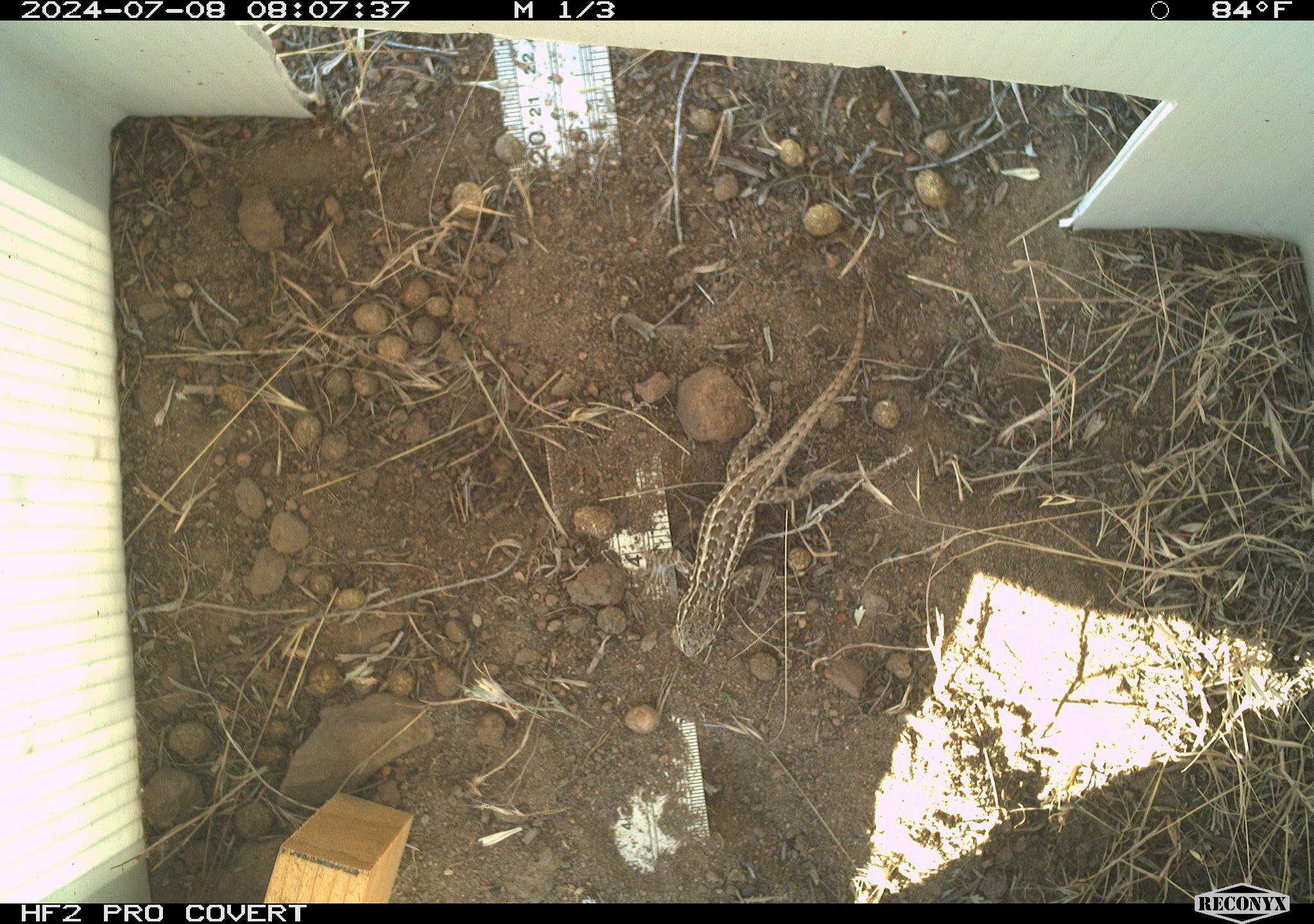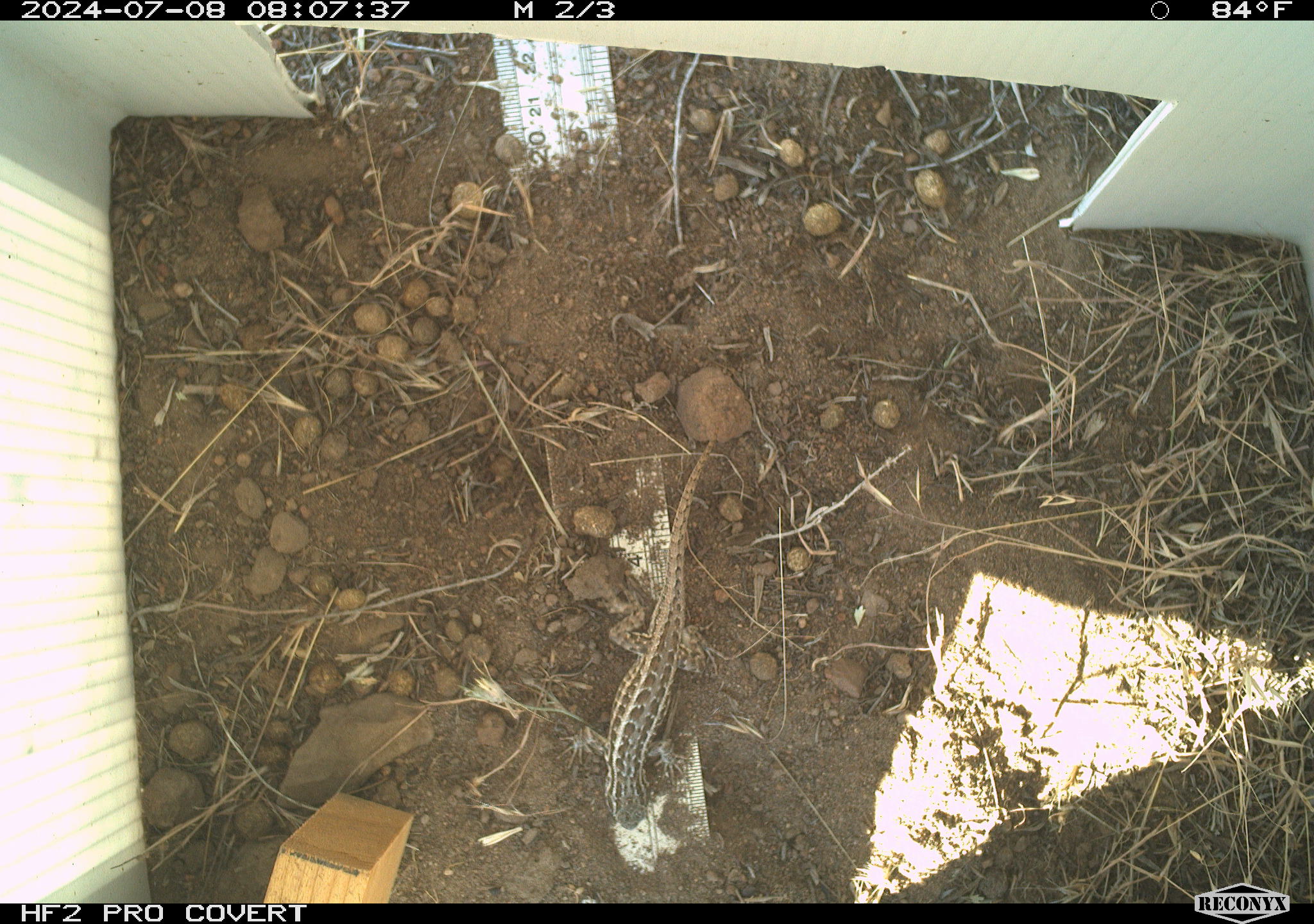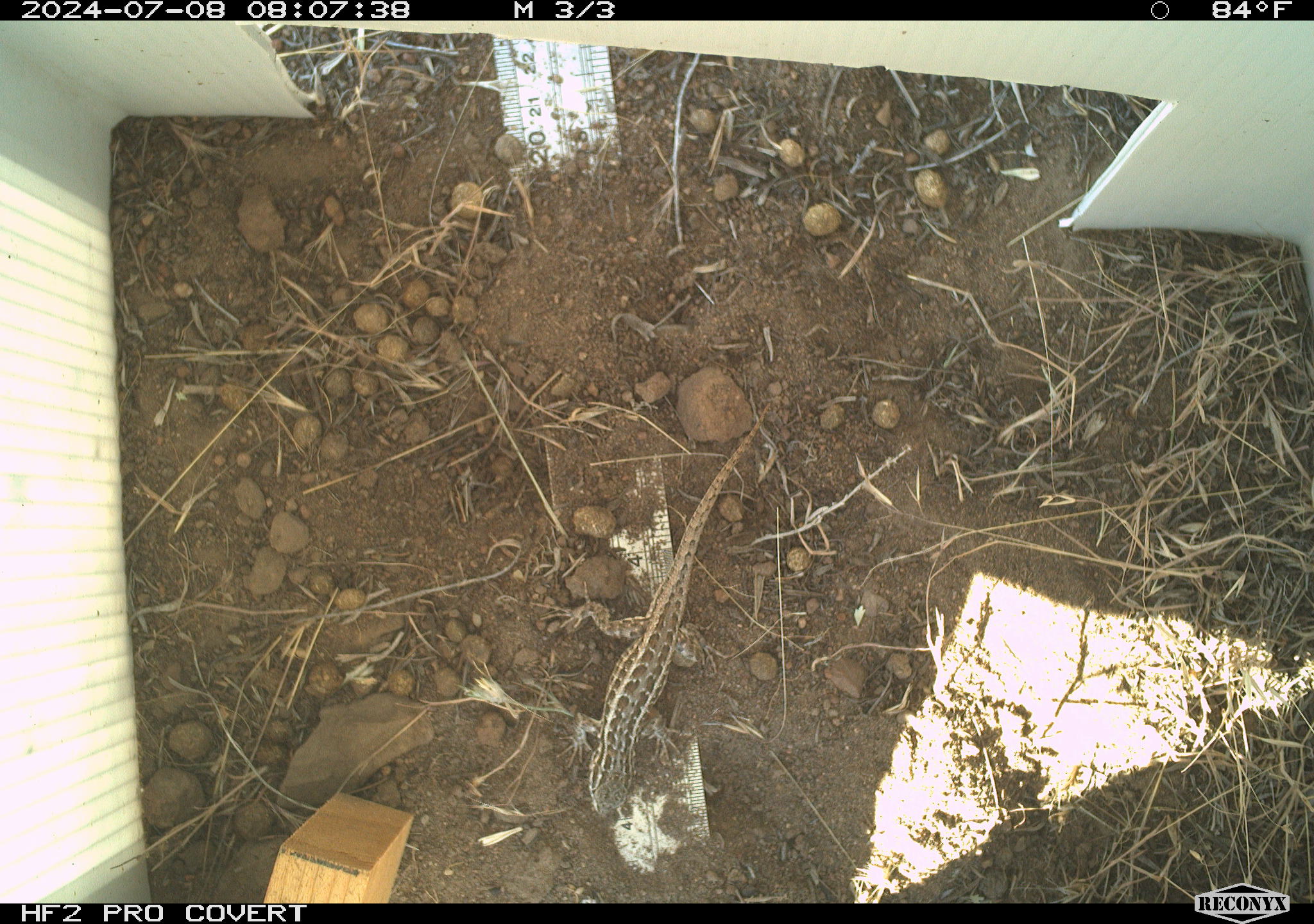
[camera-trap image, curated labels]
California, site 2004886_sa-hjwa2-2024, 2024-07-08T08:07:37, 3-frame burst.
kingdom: Animalia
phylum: Chordata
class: Reptilia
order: Squamata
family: Phrynosomatidae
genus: Sceloporus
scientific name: Sceloporus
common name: spiny lizards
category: sceloporus species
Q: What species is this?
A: Sceloporus species (spiny lizards) (Sceloporus).